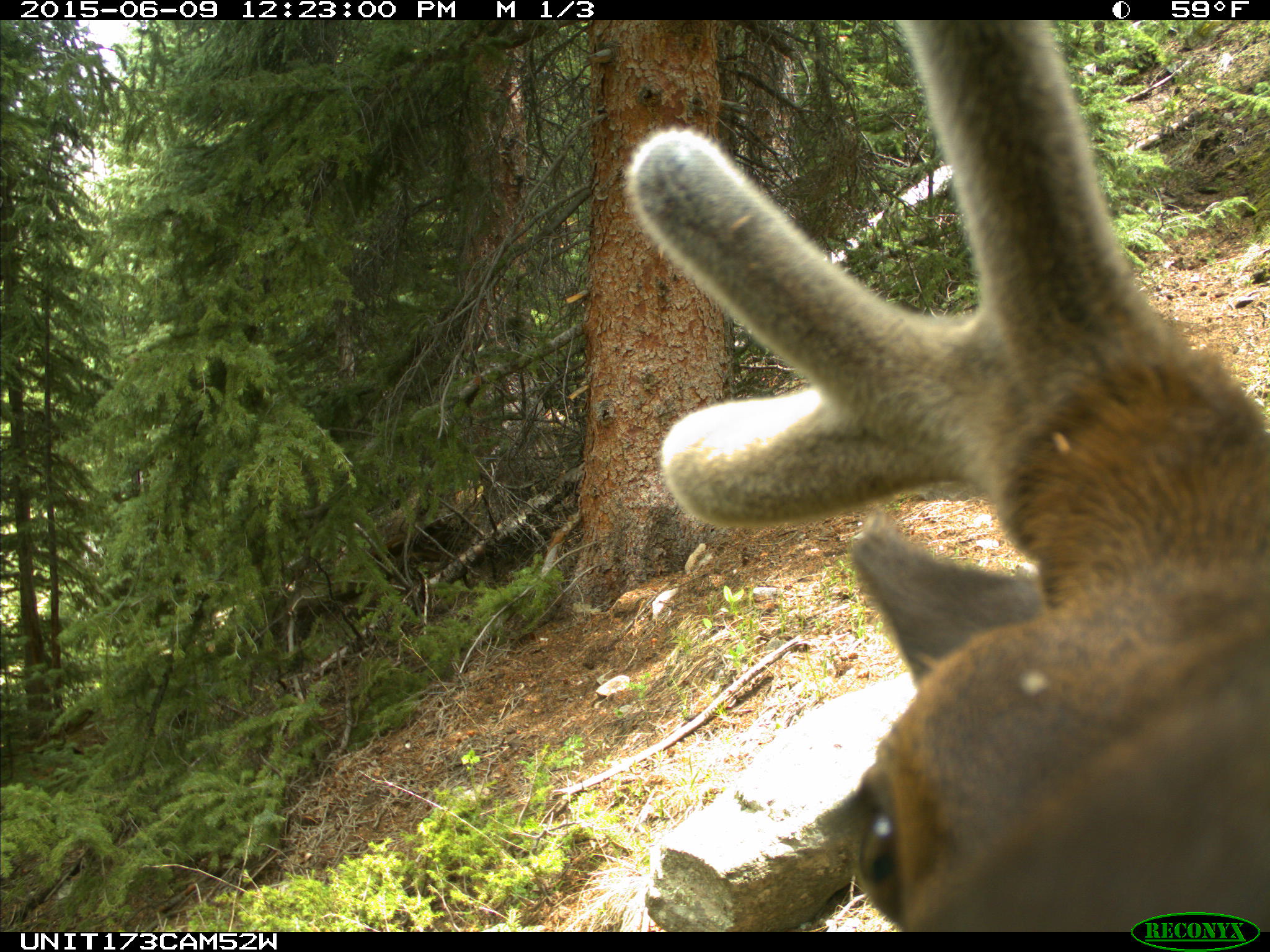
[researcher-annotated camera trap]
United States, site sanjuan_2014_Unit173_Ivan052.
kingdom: Animalia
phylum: Chordata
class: Mammalia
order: Artiodactyla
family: Cervidae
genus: Cervus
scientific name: Cervus elaphus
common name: red deer